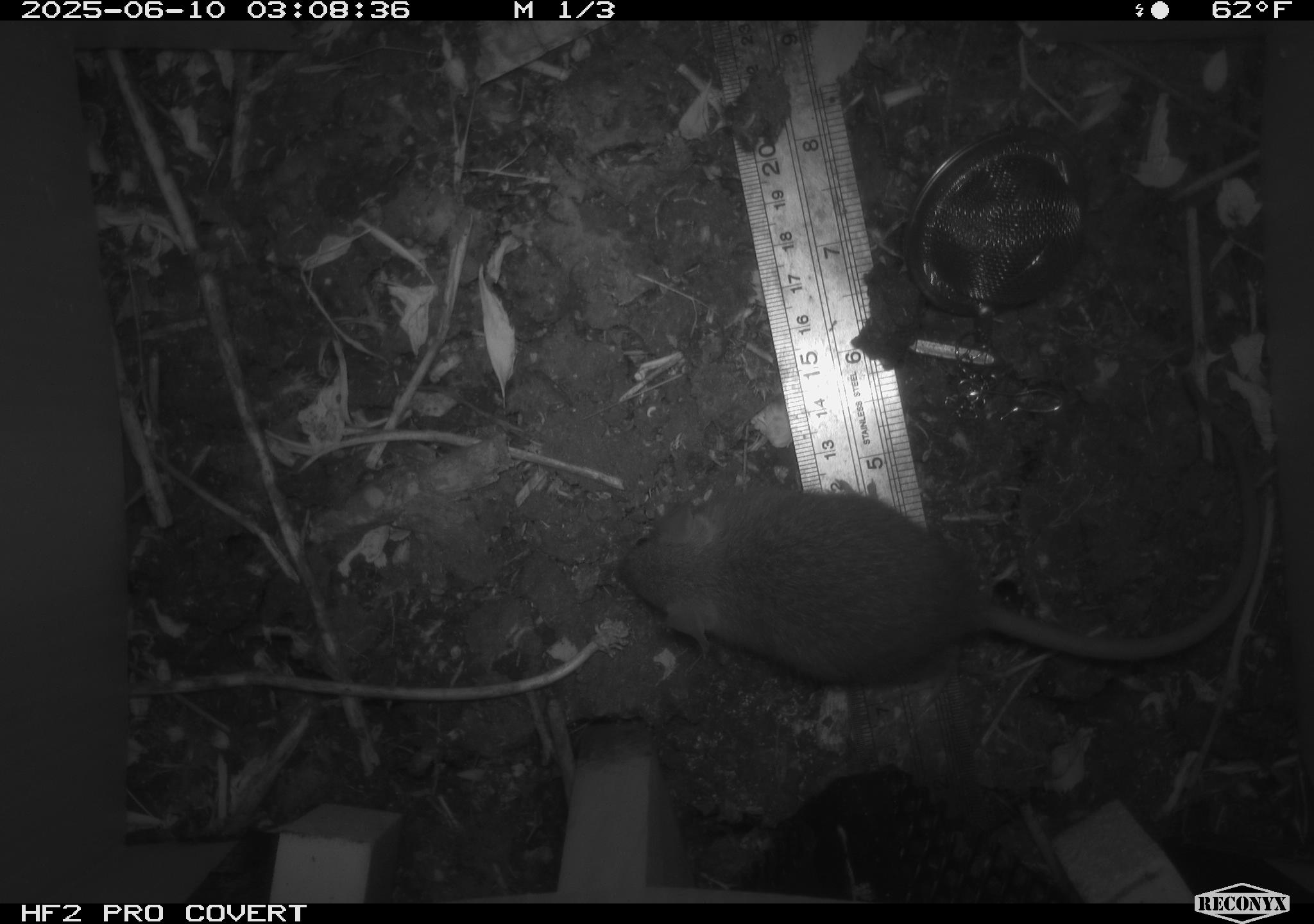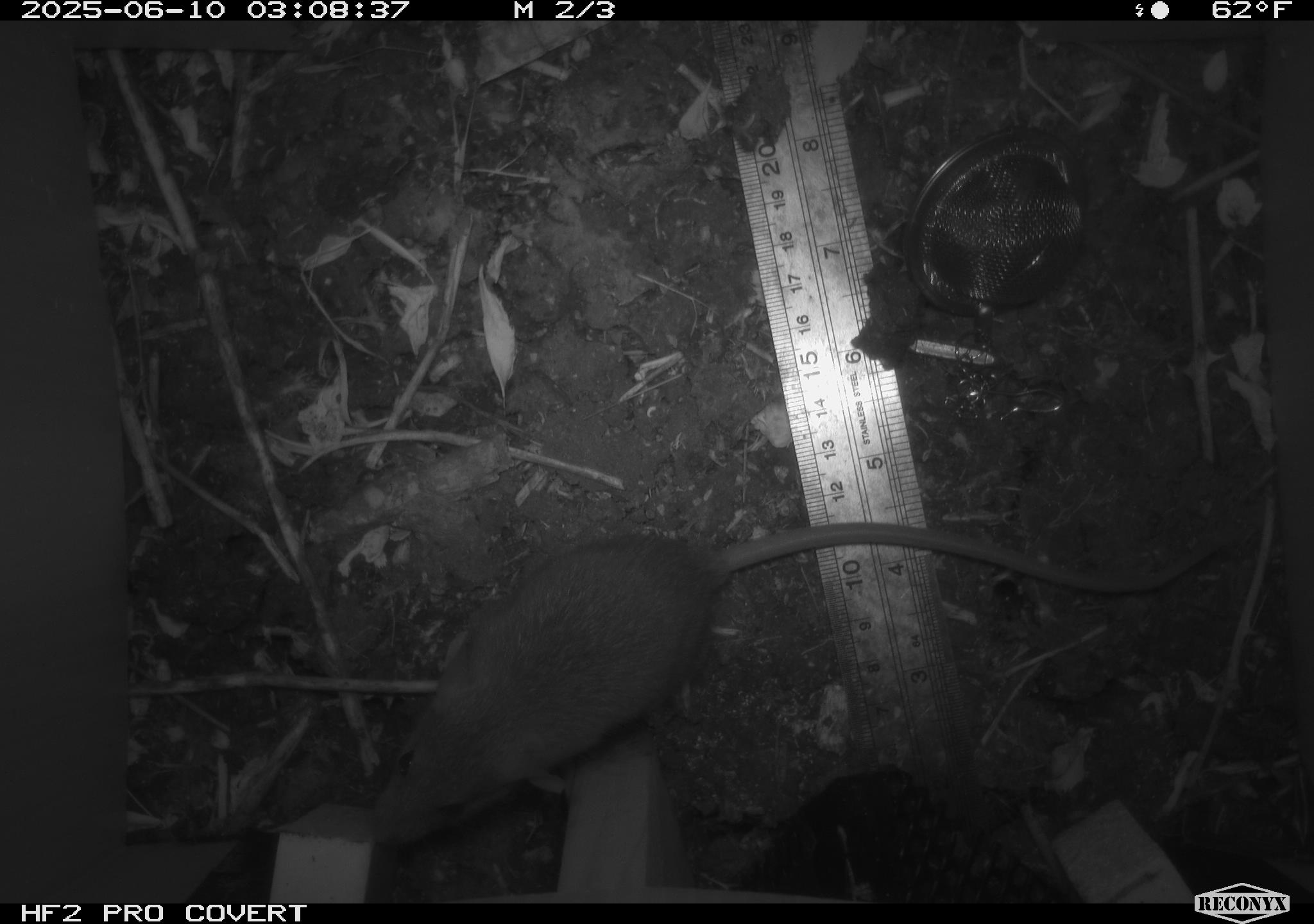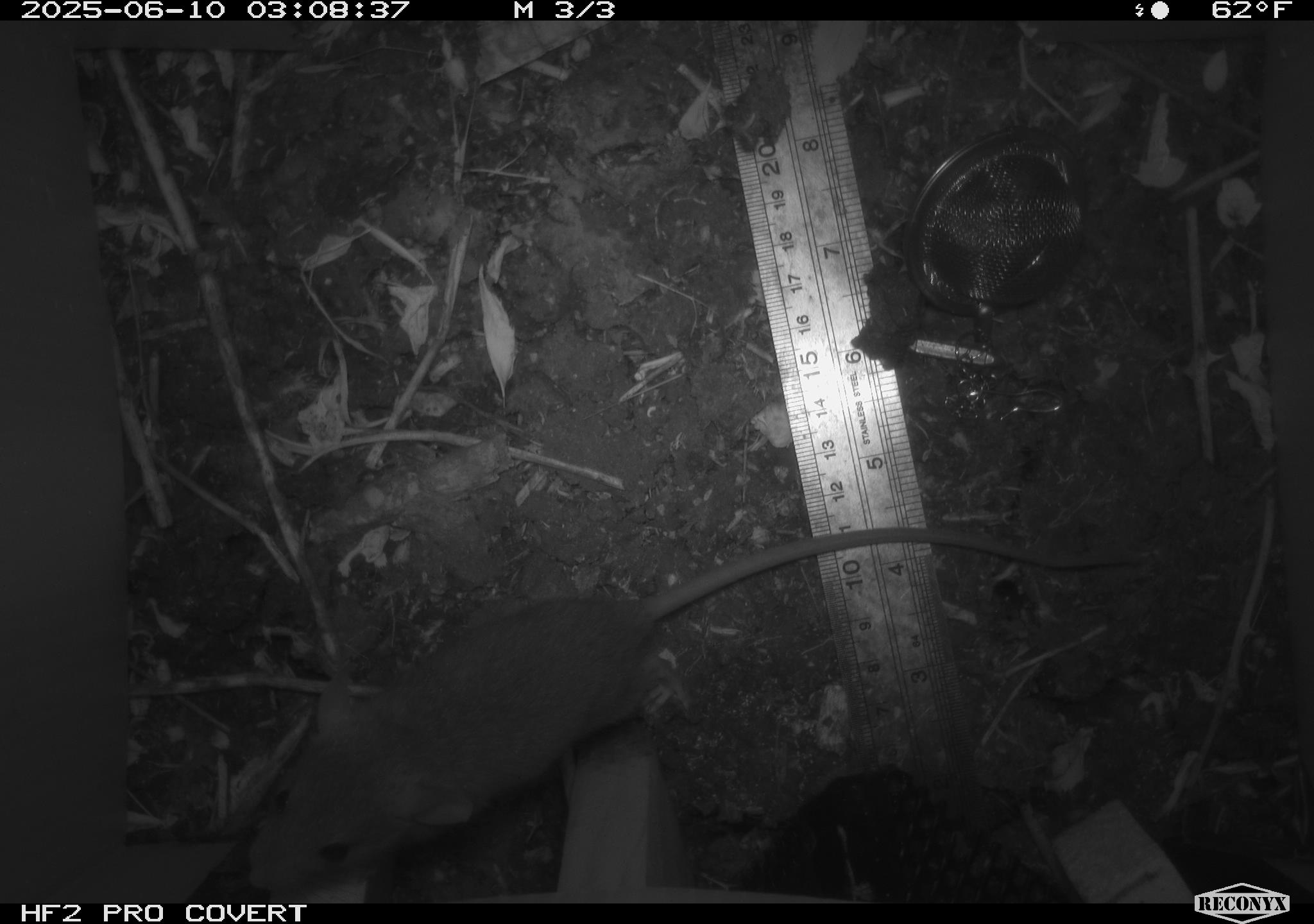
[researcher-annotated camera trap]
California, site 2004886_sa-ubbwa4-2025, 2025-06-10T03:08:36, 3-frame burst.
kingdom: Animalia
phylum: Chordata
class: Mammalia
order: Rodentia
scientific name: Rodentia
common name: rodent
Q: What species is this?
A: Rodent (Rodentia).